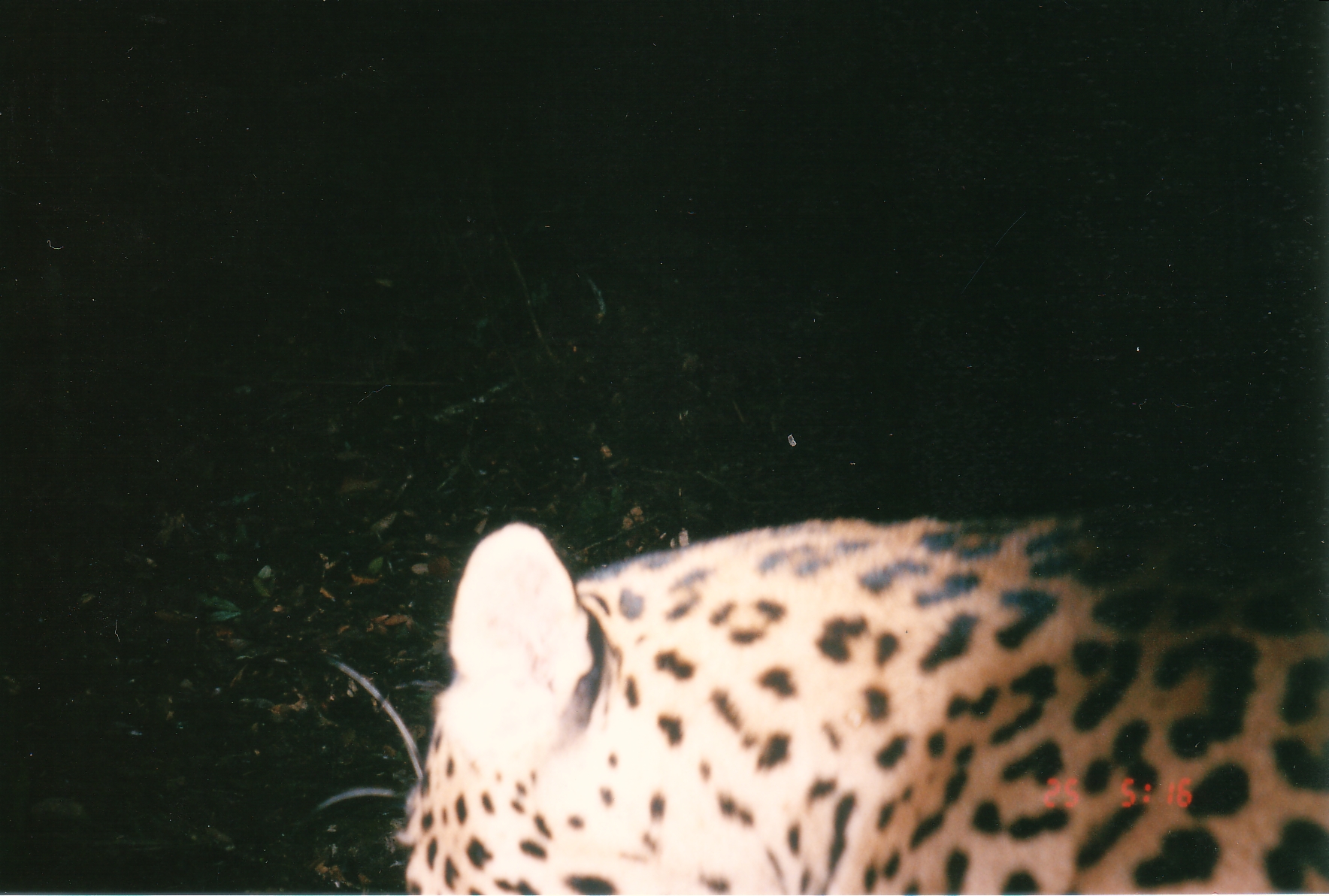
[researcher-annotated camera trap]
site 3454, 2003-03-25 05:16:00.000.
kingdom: Animalia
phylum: Chordata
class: Mammalia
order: Carnivora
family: Felidae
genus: Panthera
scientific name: Panthera pardus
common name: leopard